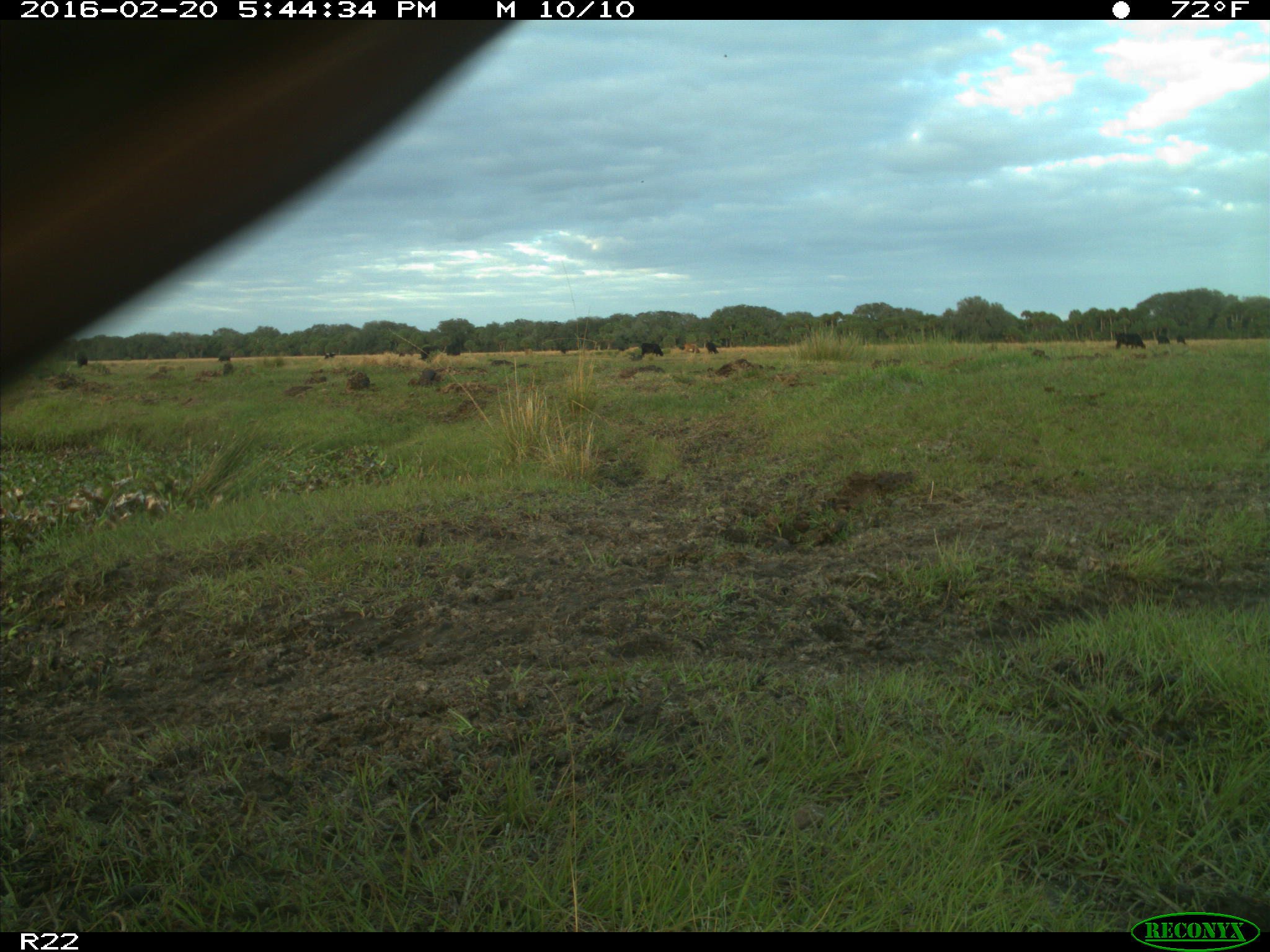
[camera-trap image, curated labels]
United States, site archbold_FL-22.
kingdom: Animalia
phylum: Chordata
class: Mammalia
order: Artiodactyla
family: Bovidae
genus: Bos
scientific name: Bos taurus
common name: domestic cow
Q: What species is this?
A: Bos taurus (domestic cow).